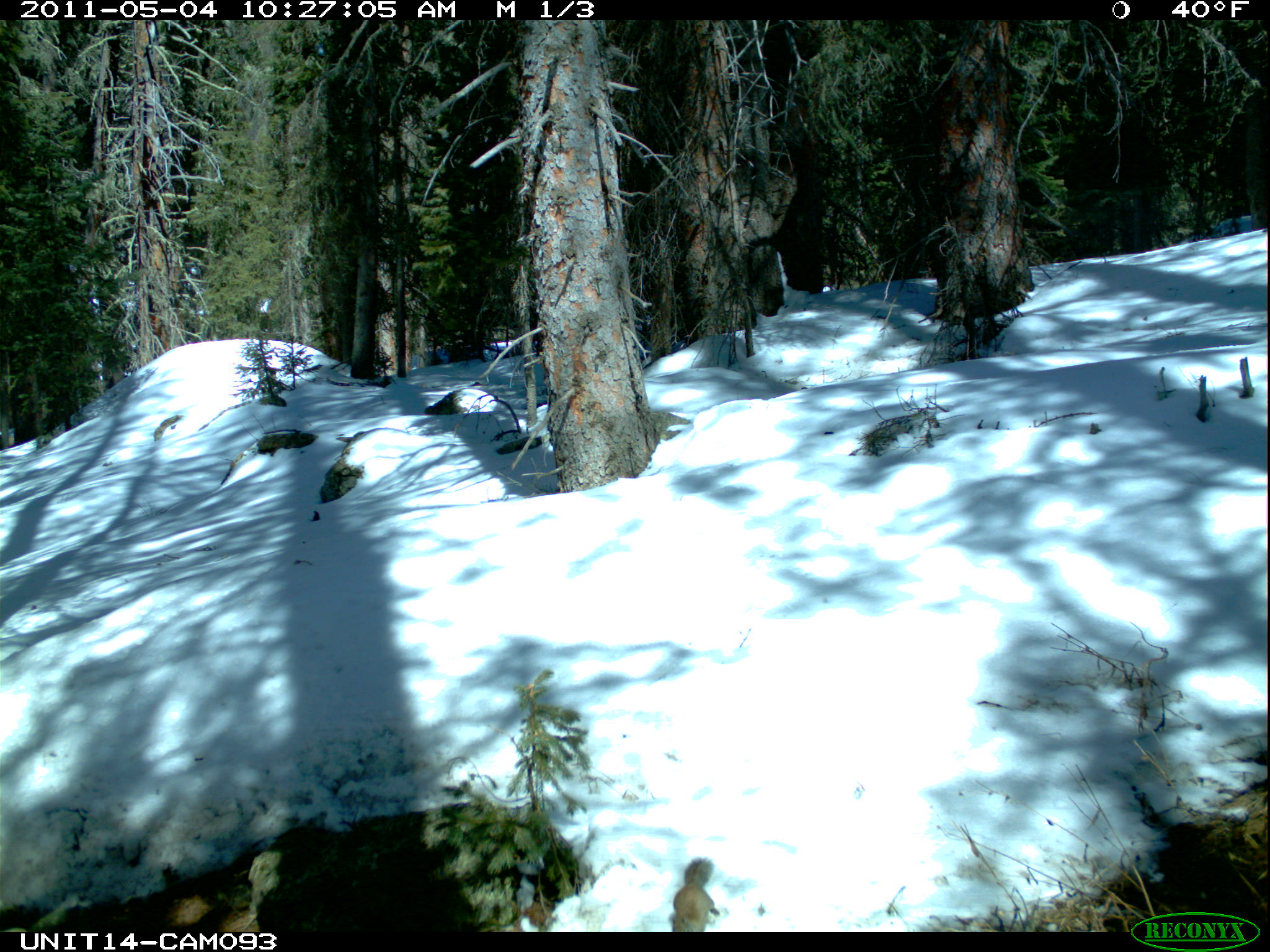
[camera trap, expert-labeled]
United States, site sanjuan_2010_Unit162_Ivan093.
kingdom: Animalia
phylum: Chordata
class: Mammalia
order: Rodentia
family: Sciuridae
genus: Tamiasciurus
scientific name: Tamiasciurus hudsonicus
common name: american red squirrel